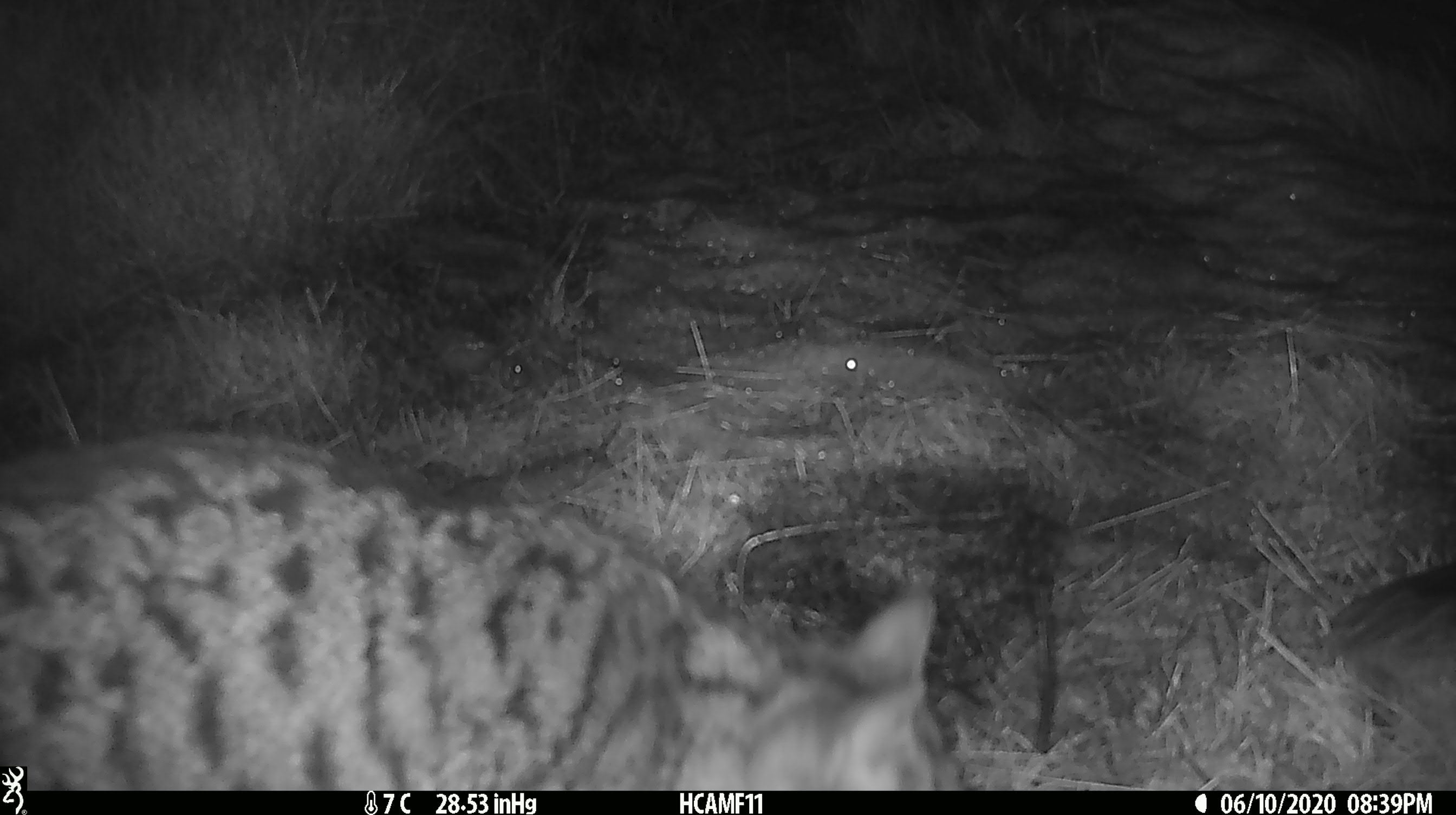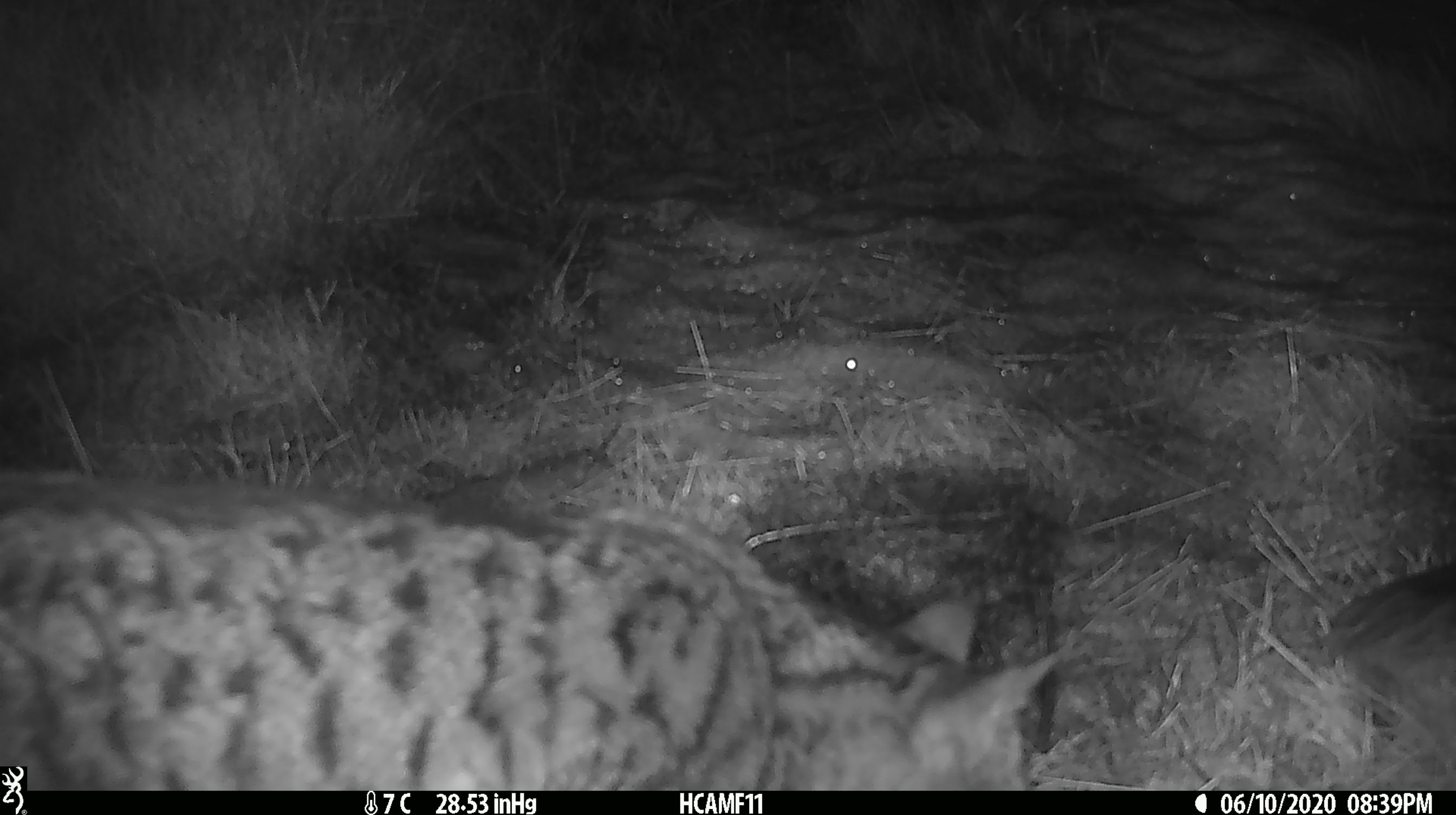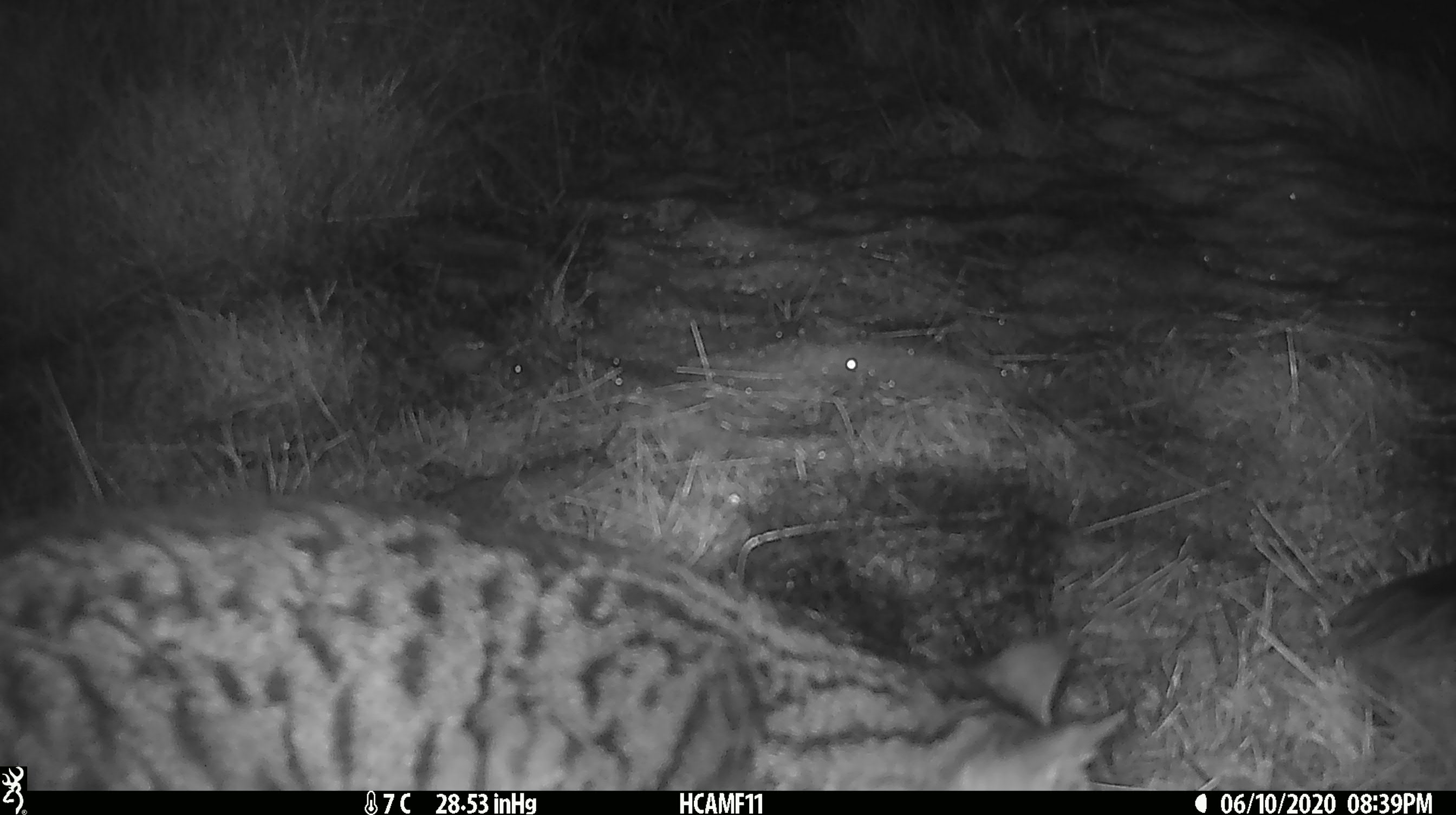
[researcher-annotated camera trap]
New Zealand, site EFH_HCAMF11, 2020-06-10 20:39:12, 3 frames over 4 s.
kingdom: Animalia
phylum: Chordata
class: Mammalia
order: Carnivora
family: Felidae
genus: Felis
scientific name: Felis catus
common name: domestic cat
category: cat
Cat (domestic cat) (Felis catus).